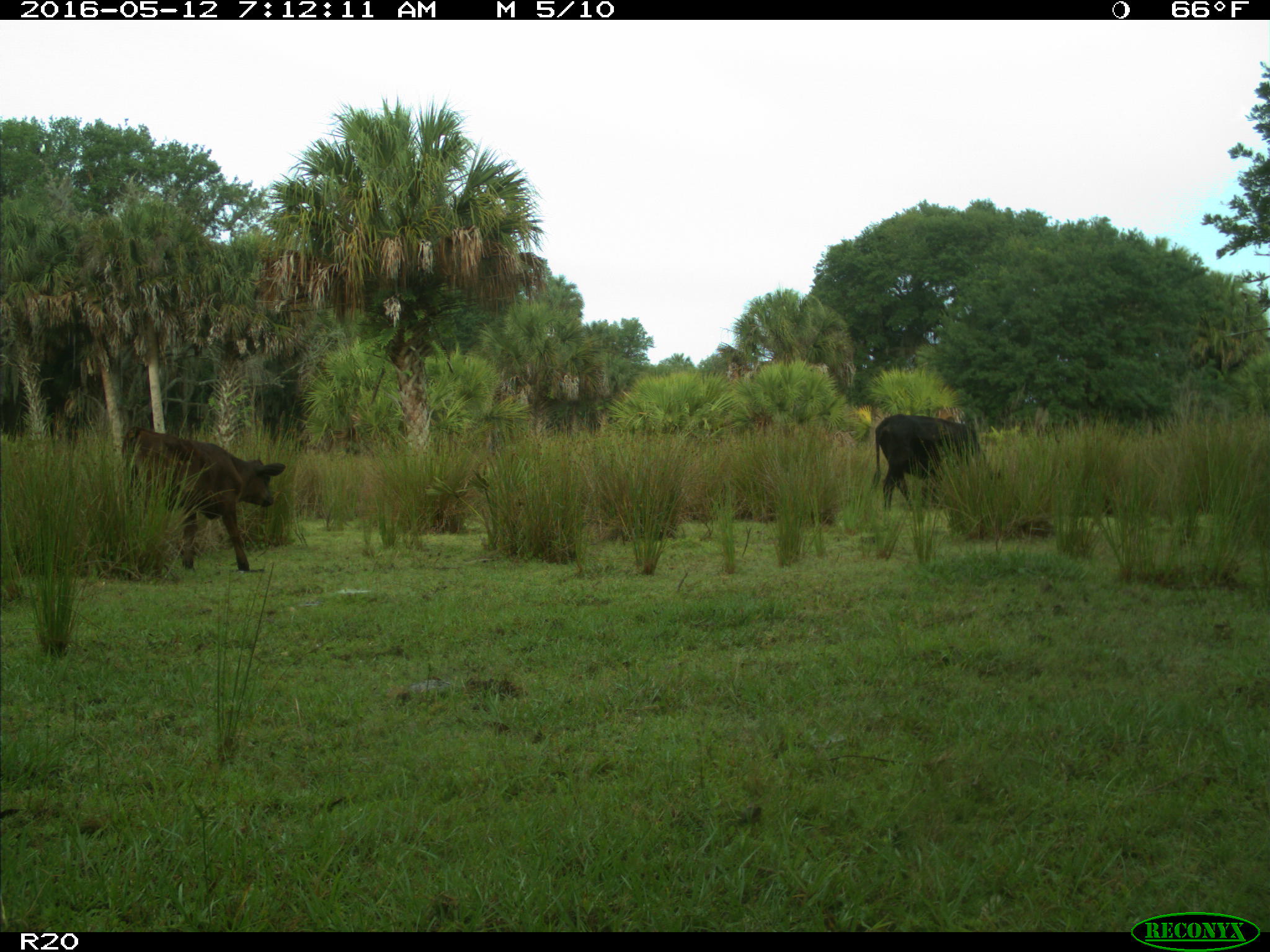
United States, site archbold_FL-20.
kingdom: Animalia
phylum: Chordata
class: Mammalia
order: Artiodactyla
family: Bovidae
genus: Bos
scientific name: Bos taurus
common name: domestic cow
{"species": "Bos taurus (domestic cow)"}